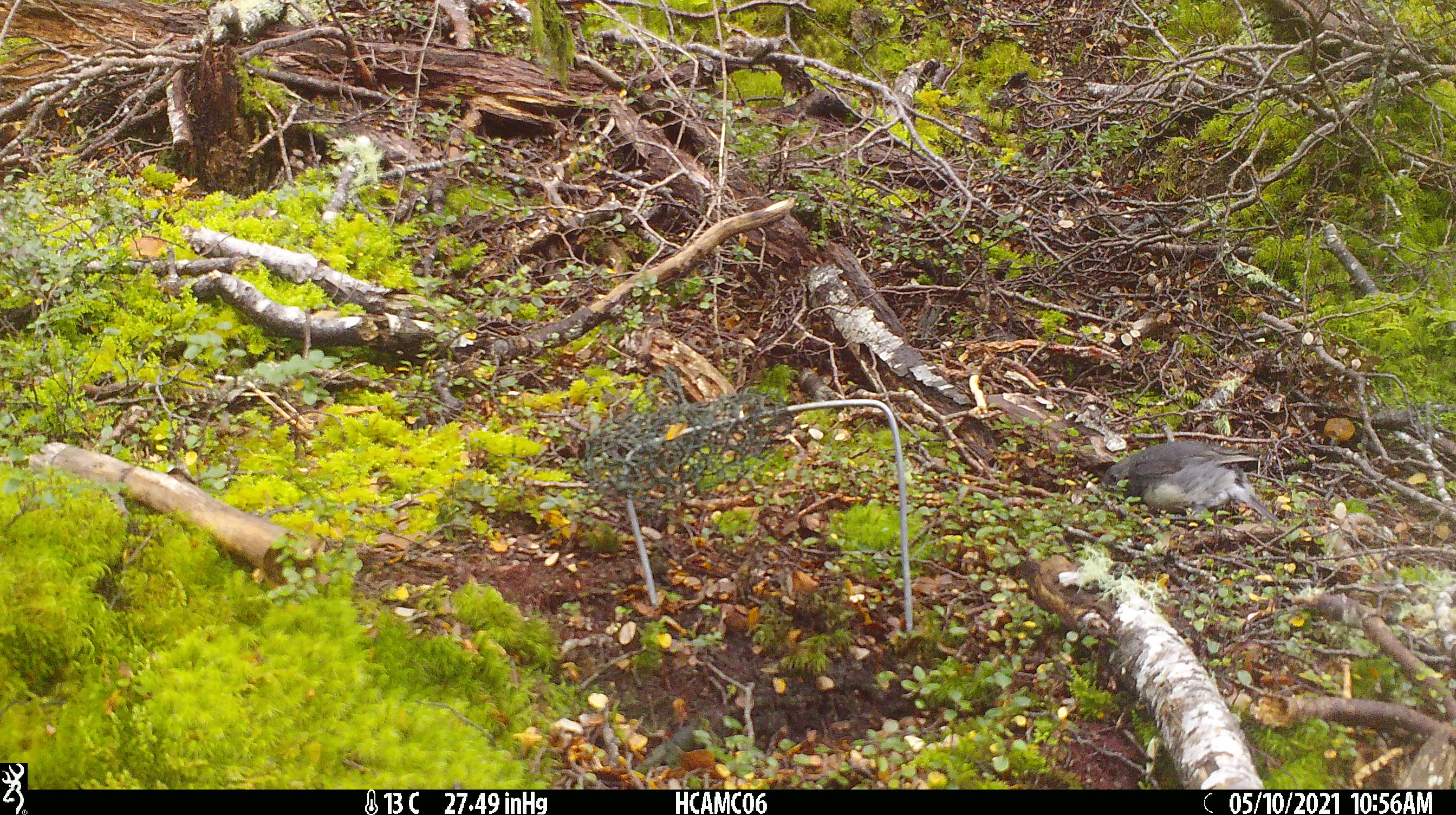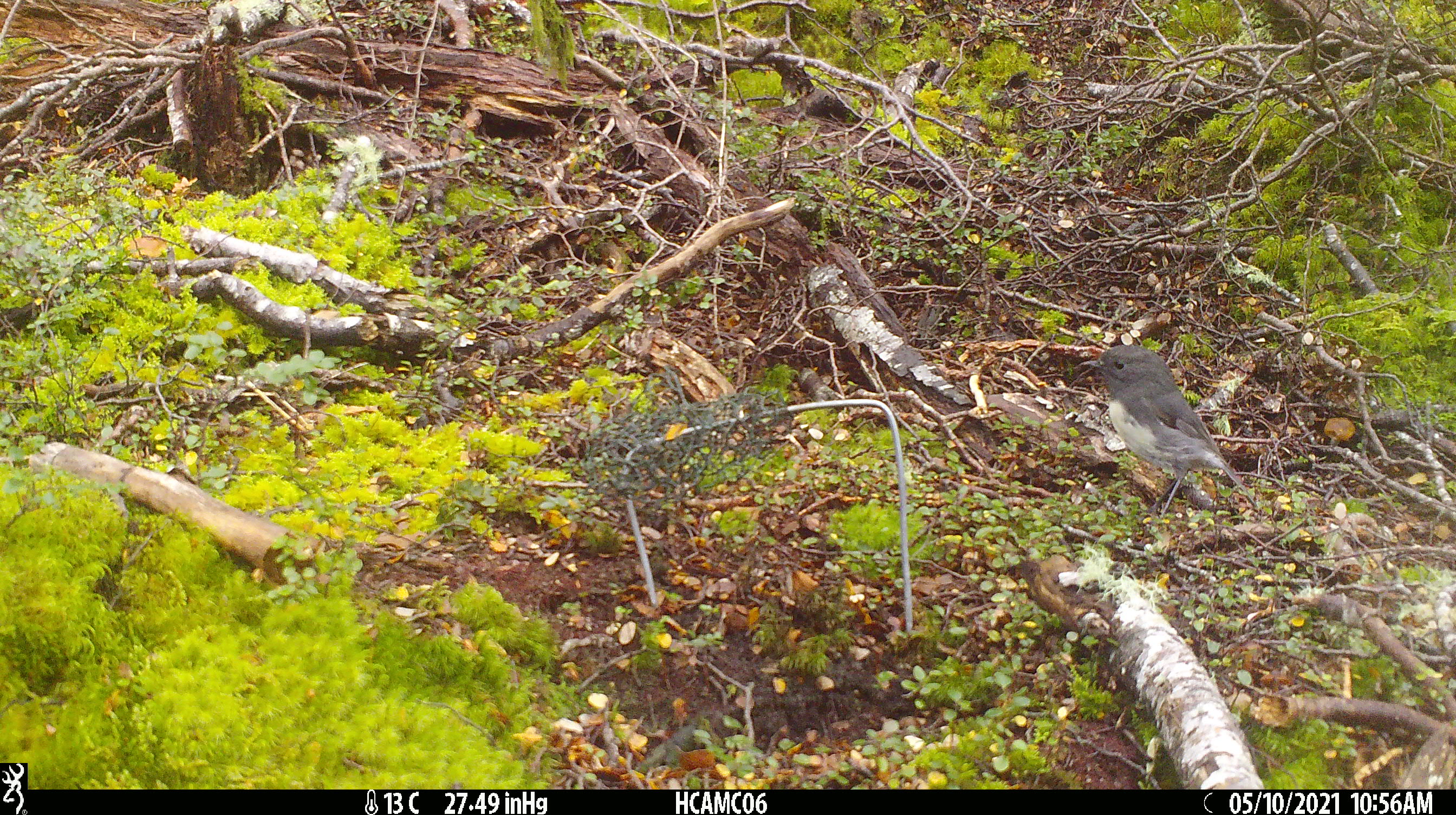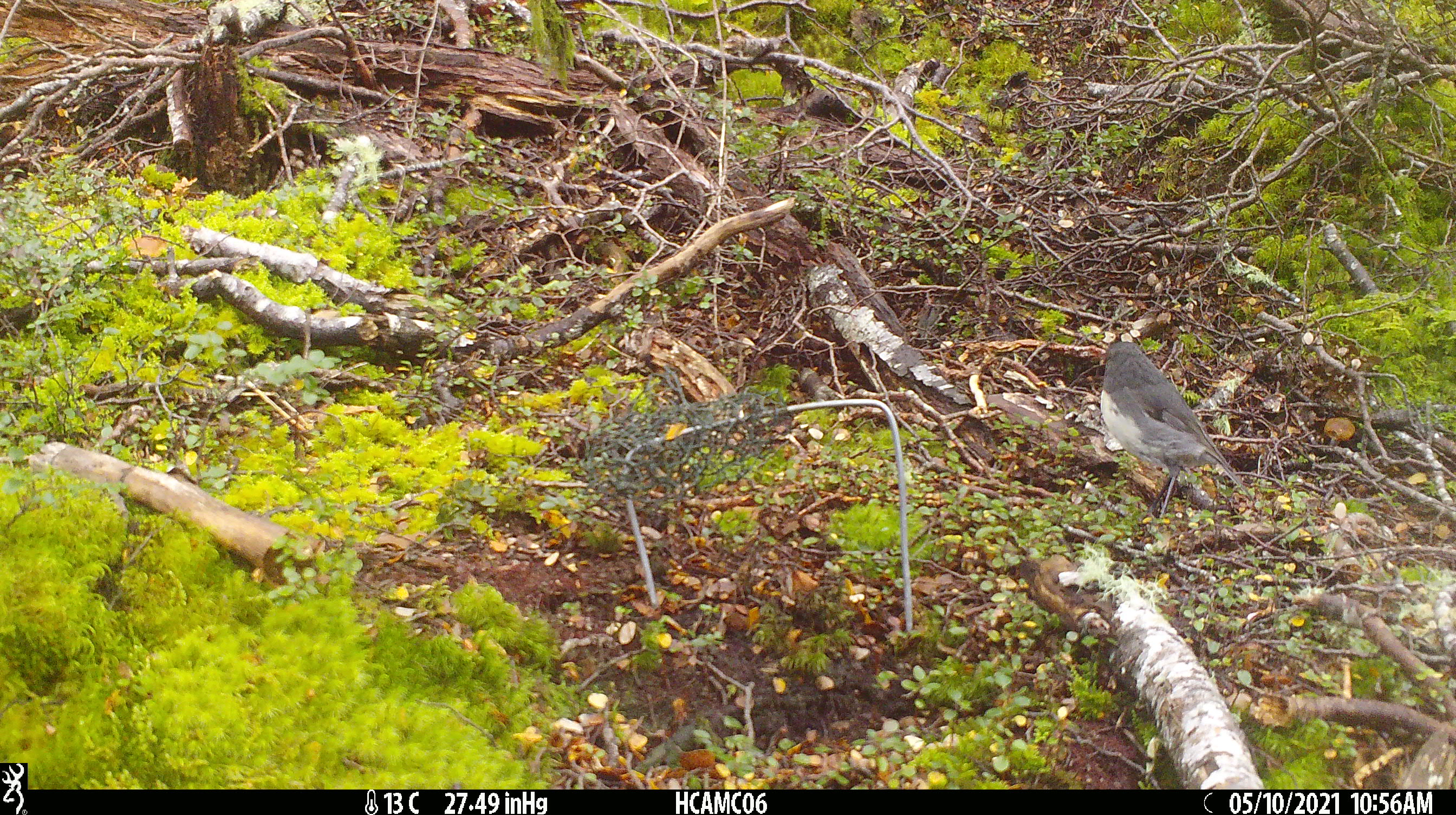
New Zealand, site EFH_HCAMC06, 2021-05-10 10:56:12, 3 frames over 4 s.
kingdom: Animalia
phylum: Chordata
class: Aves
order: Passeriformes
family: Petroicidae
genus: Petroica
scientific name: Petroica australis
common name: new zealand robin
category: robin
Robin (new zealand robin) (Petroica australis).